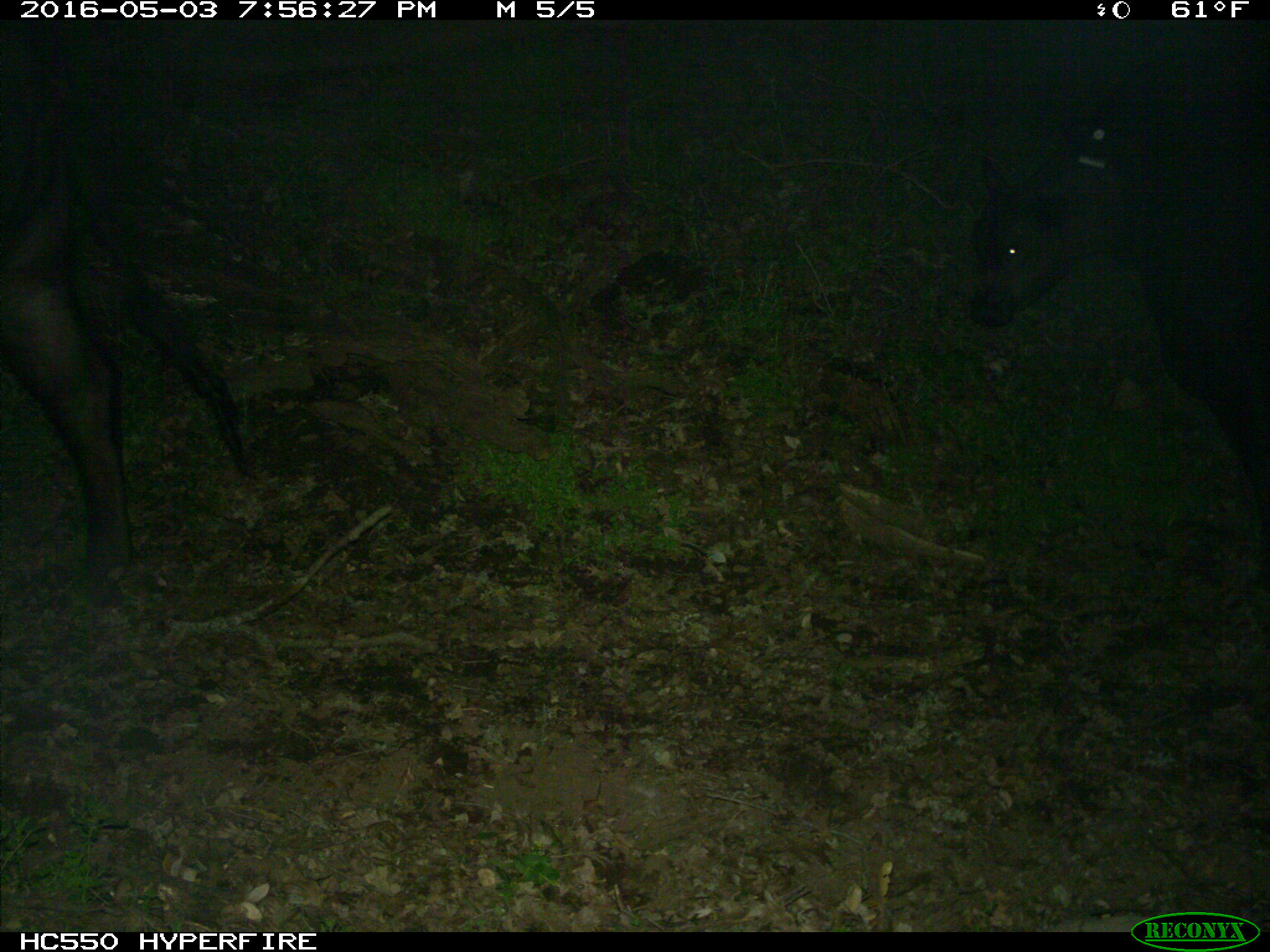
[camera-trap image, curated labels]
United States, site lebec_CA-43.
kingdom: Animalia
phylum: Chordata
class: Mammalia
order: Artiodactyla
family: Bovidae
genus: Bos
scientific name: Bos taurus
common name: domestic cow